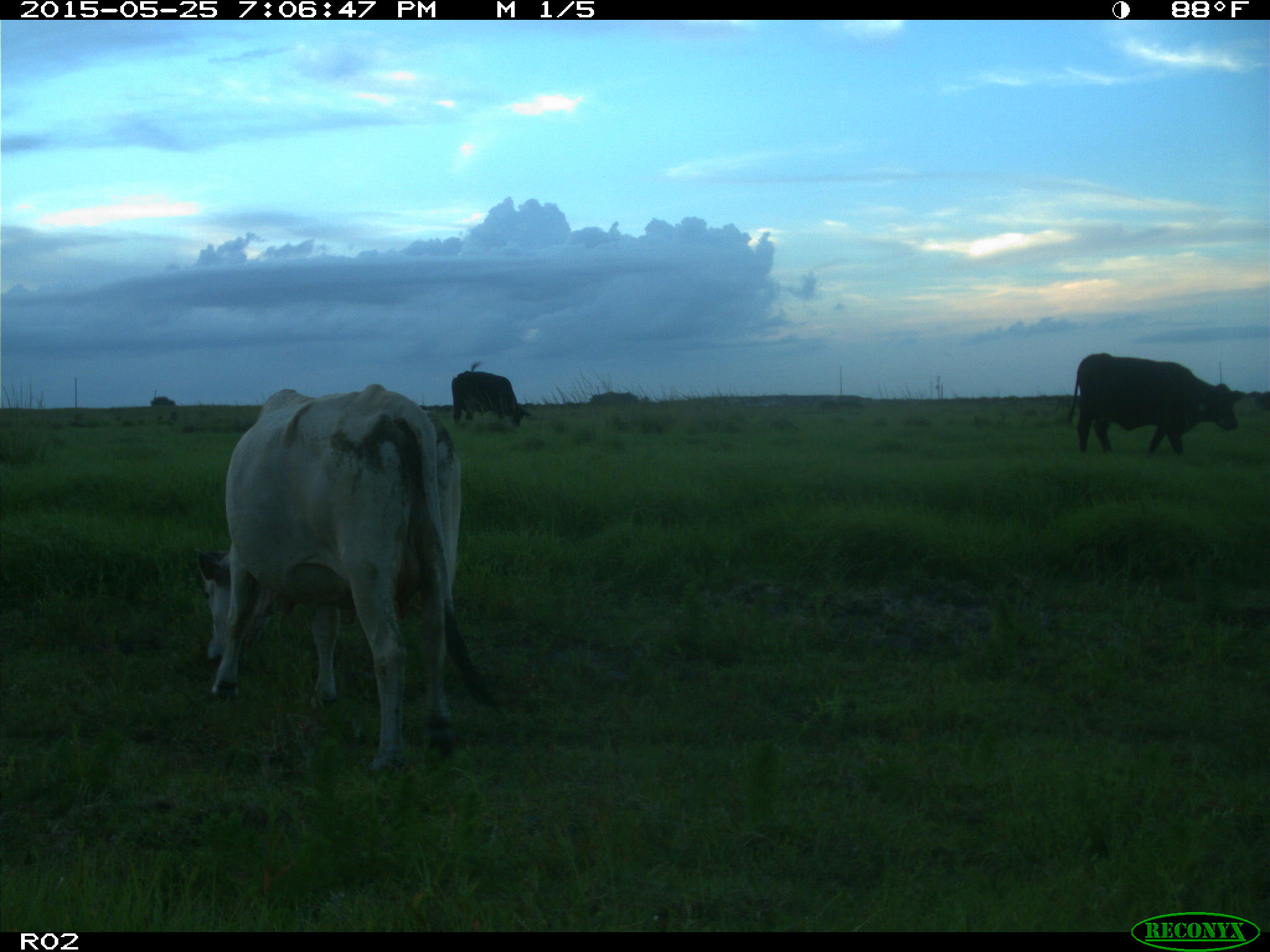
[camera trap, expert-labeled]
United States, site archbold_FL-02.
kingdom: Animalia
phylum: Chordata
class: Mammalia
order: Artiodactyla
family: Bovidae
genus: Bos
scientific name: Bos taurus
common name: domestic cow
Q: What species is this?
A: Bos taurus (domestic cow).